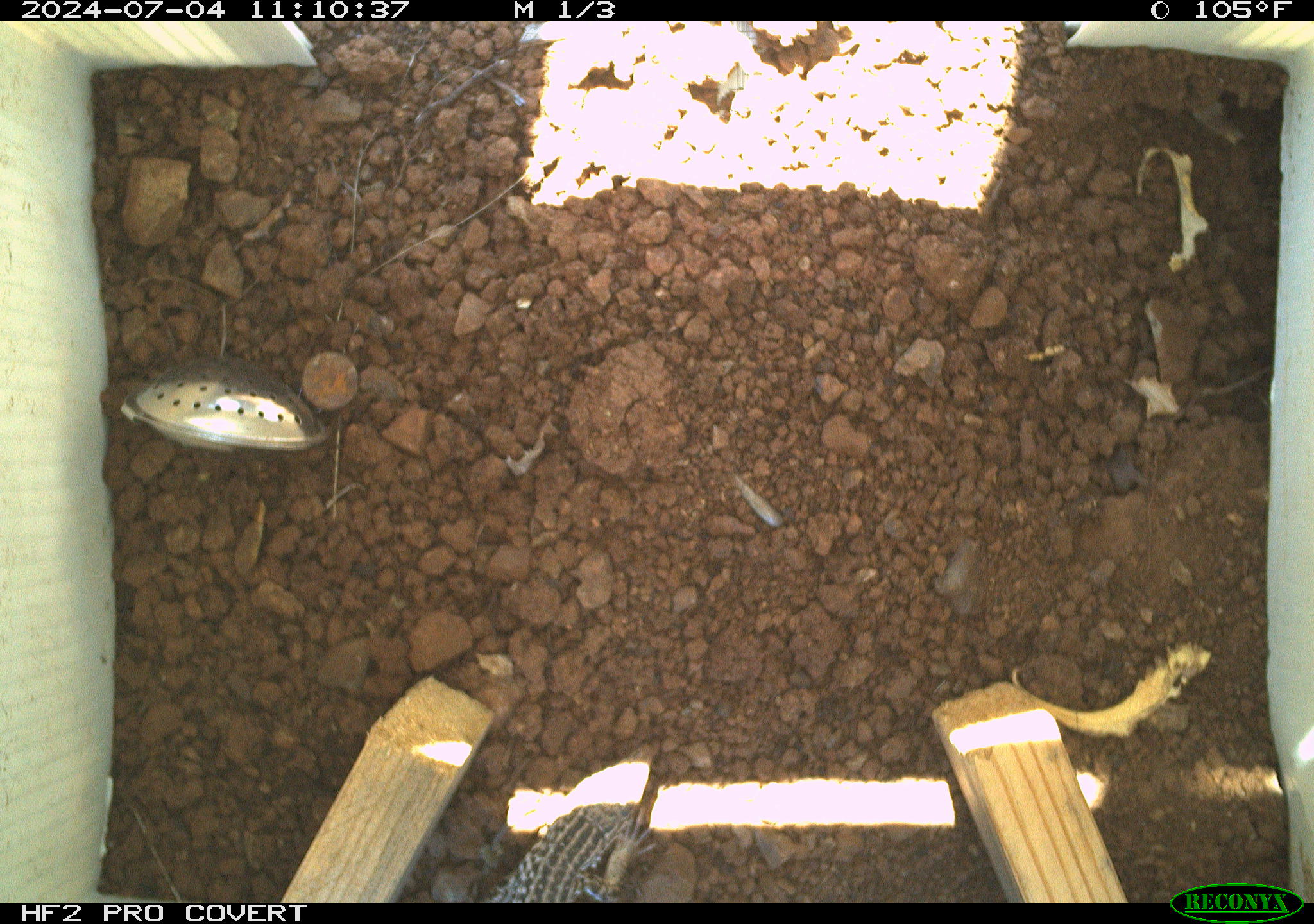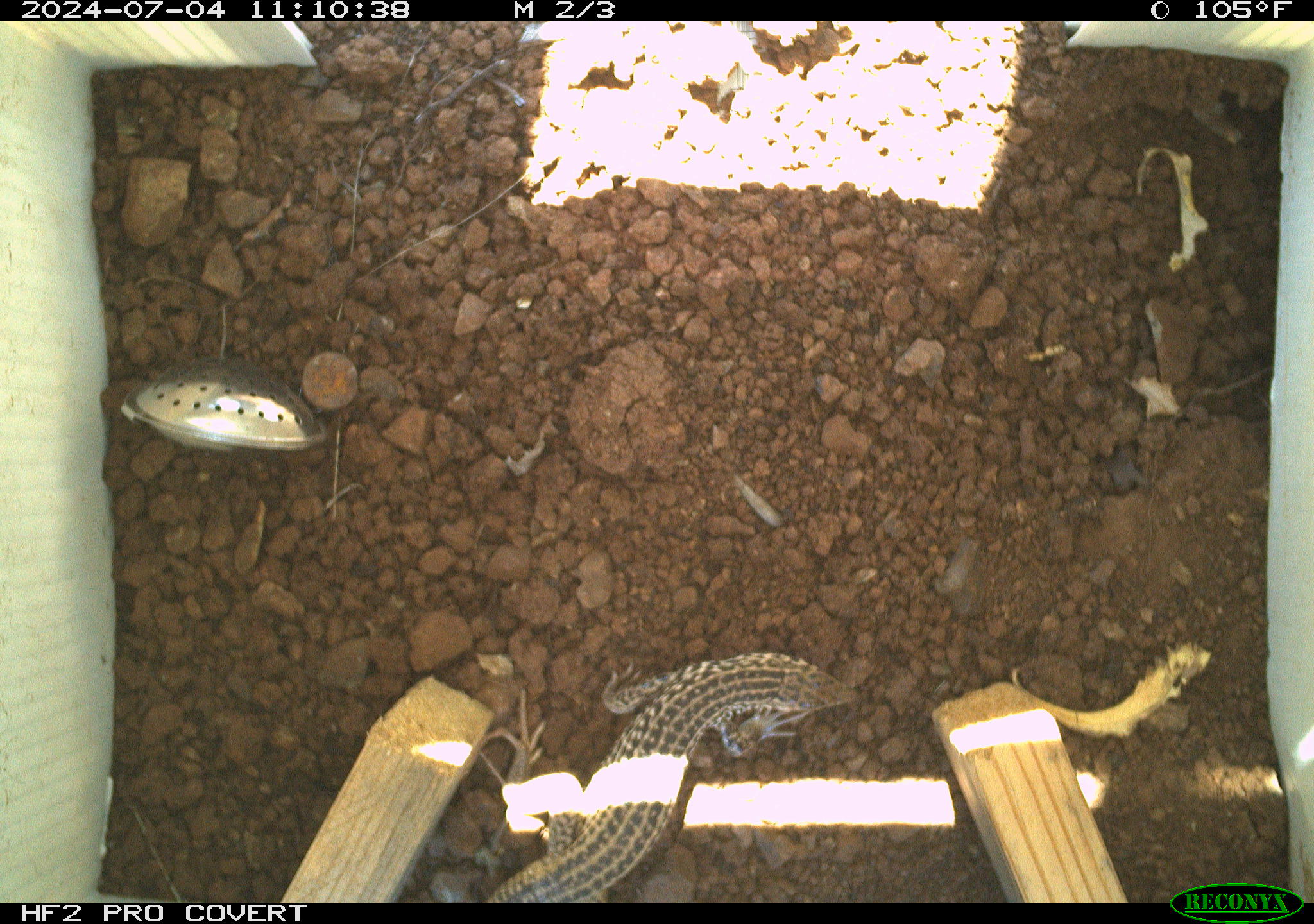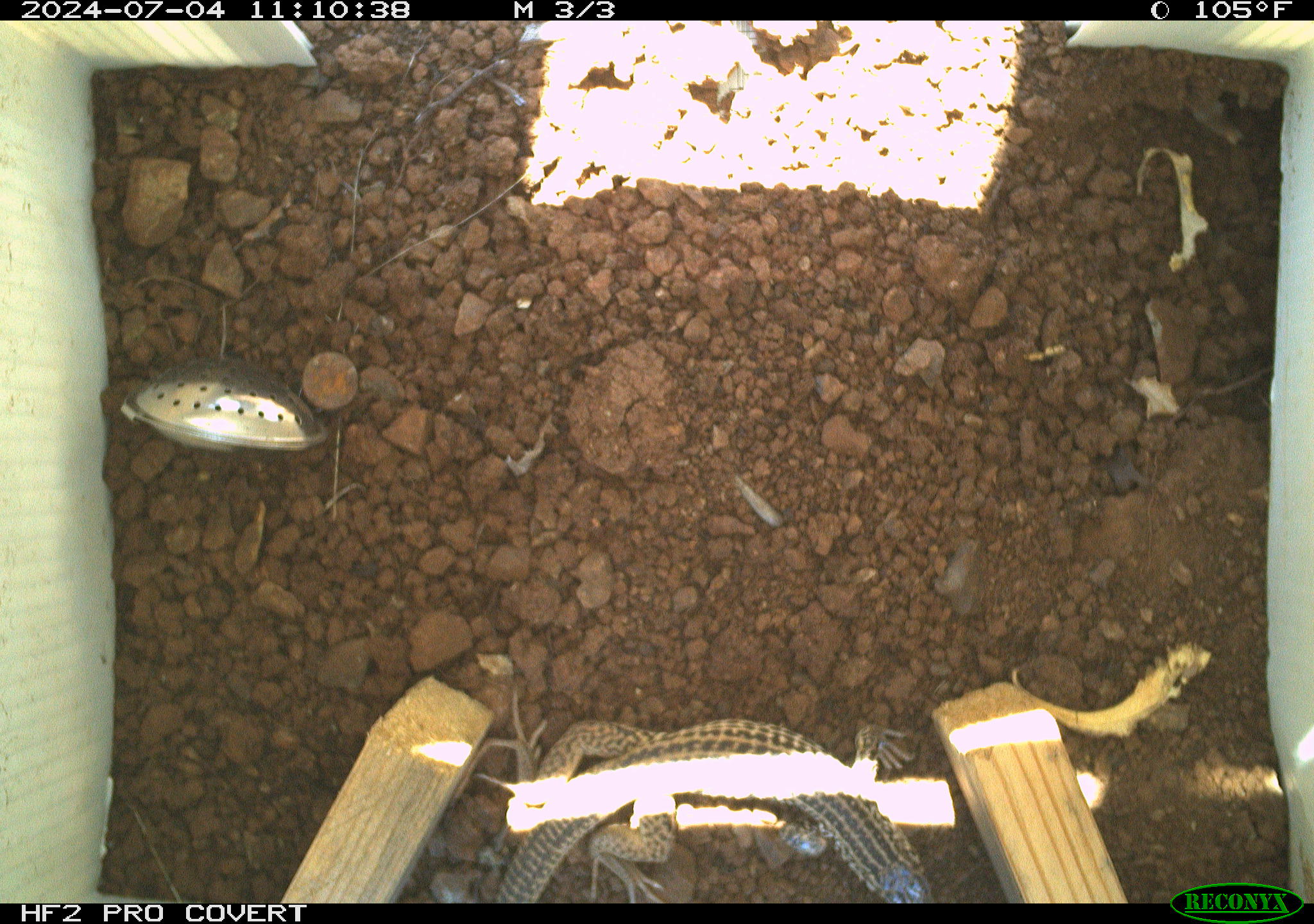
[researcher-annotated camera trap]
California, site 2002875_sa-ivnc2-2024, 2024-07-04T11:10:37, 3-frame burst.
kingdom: Animalia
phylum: Chordata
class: Reptilia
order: Squamata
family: Teiidae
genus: Aspidoscelis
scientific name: Aspidoscelis tigris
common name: western whiptail